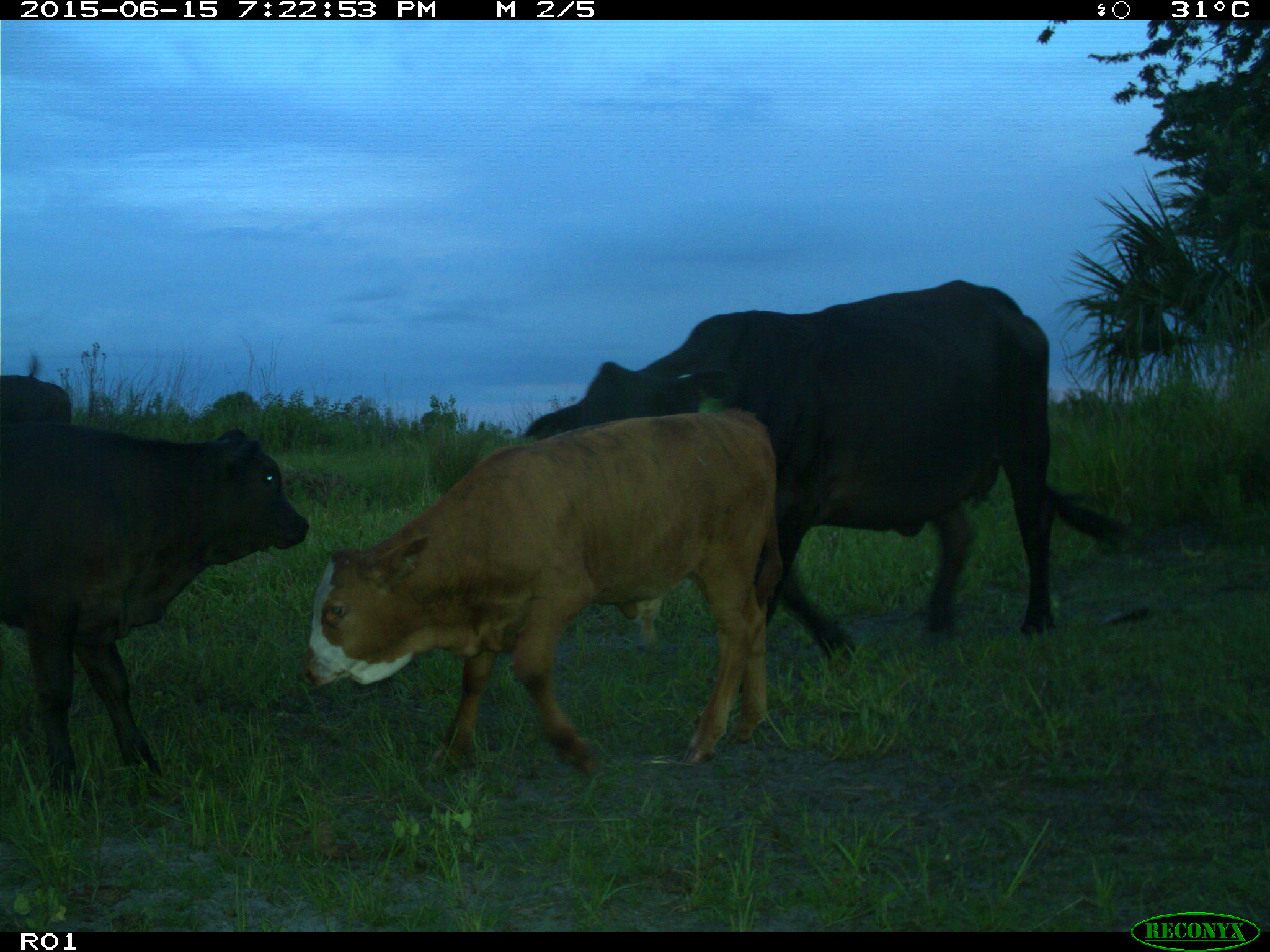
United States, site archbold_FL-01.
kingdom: Animalia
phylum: Chordata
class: Mammalia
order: Artiodactyla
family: Bovidae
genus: Bos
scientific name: Bos taurus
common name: domestic cow